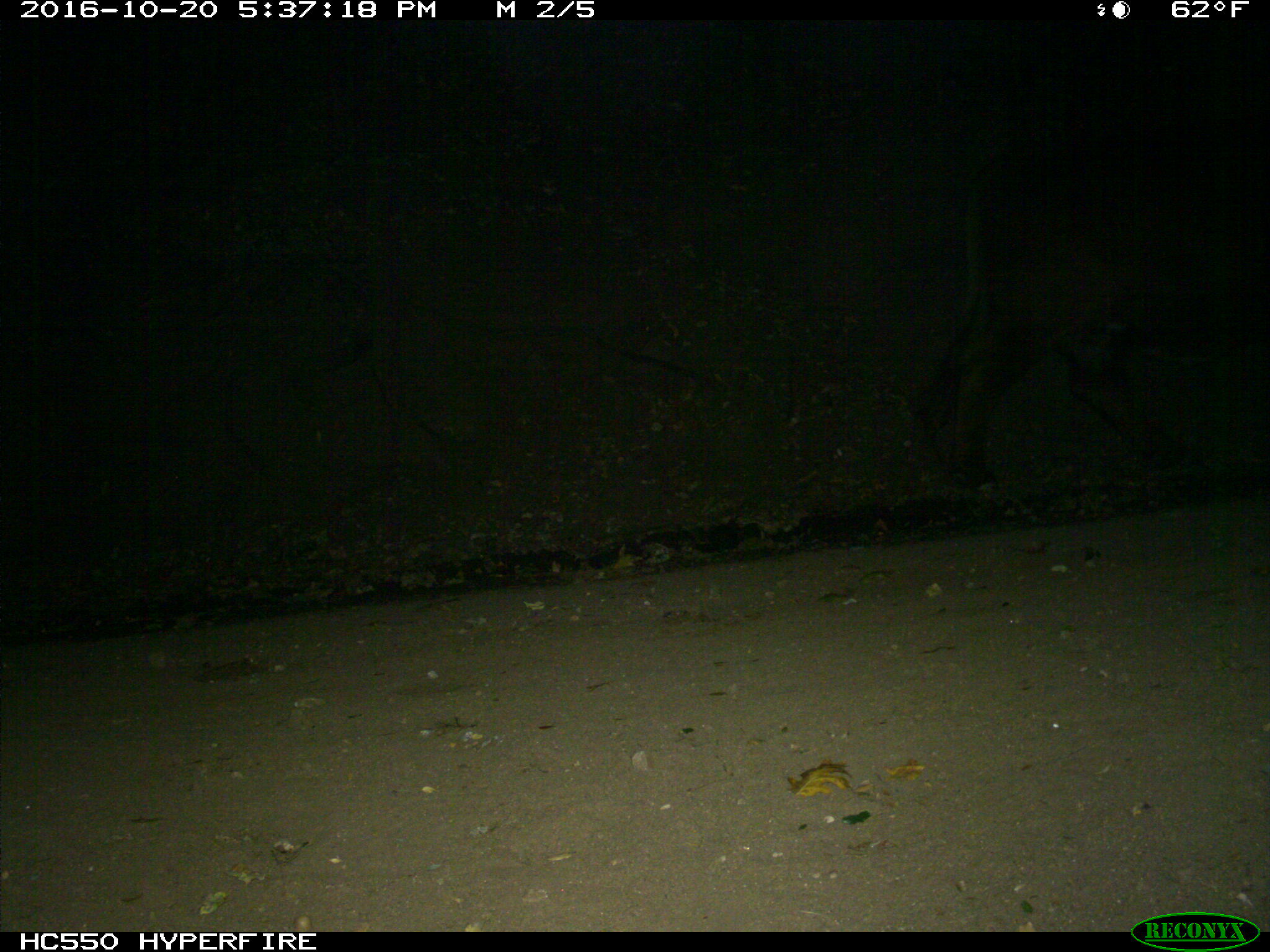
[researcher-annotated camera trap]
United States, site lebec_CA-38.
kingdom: Animalia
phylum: Chordata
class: Mammalia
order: Artiodactyla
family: Bovidae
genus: Bos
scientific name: Bos taurus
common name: domestic cow